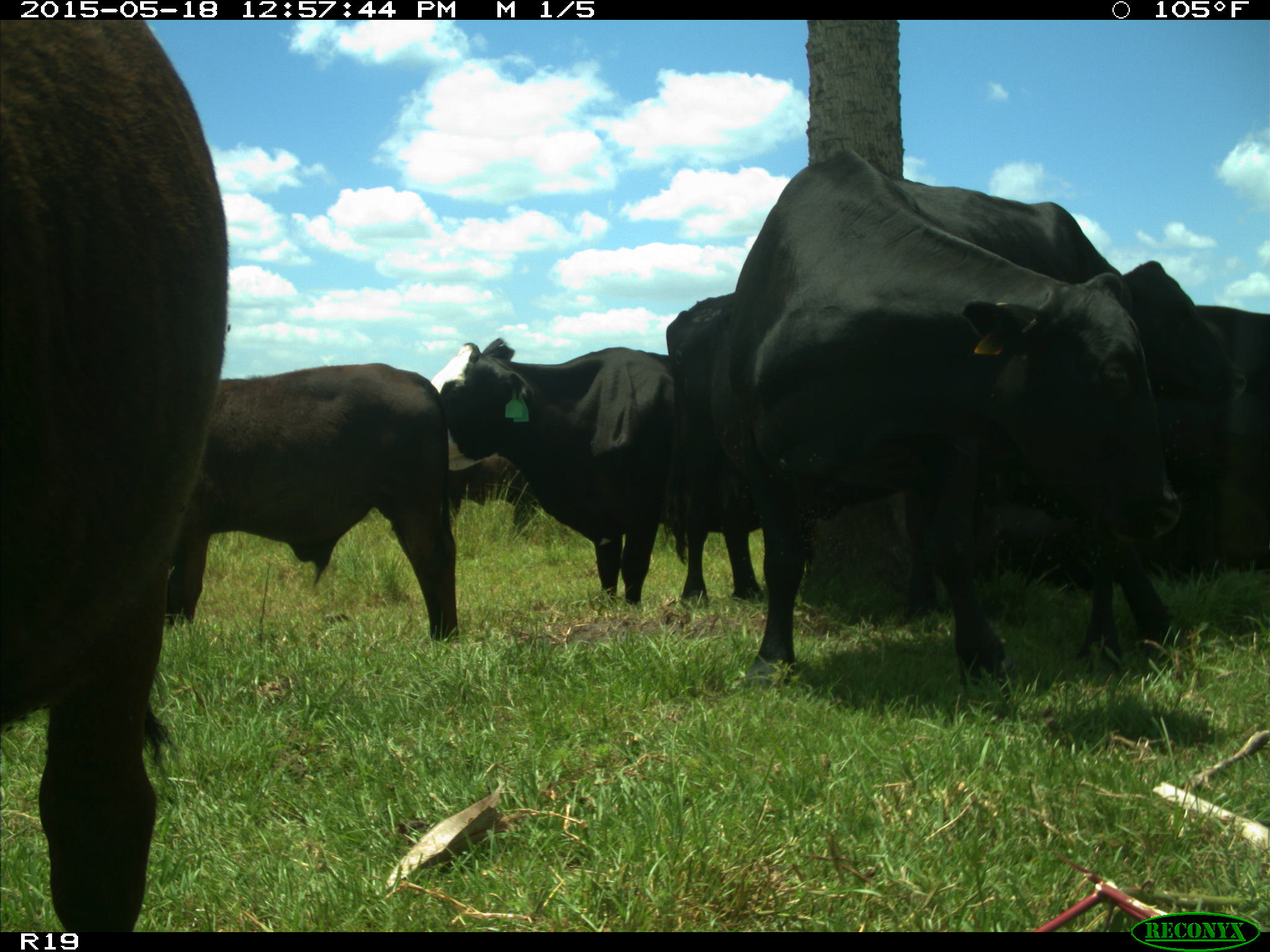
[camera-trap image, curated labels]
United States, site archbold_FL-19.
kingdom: Animalia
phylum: Chordata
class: Mammalia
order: Artiodactyla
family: Bovidae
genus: Bos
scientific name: Bos taurus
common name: domestic cow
Bos taurus (domestic cow).